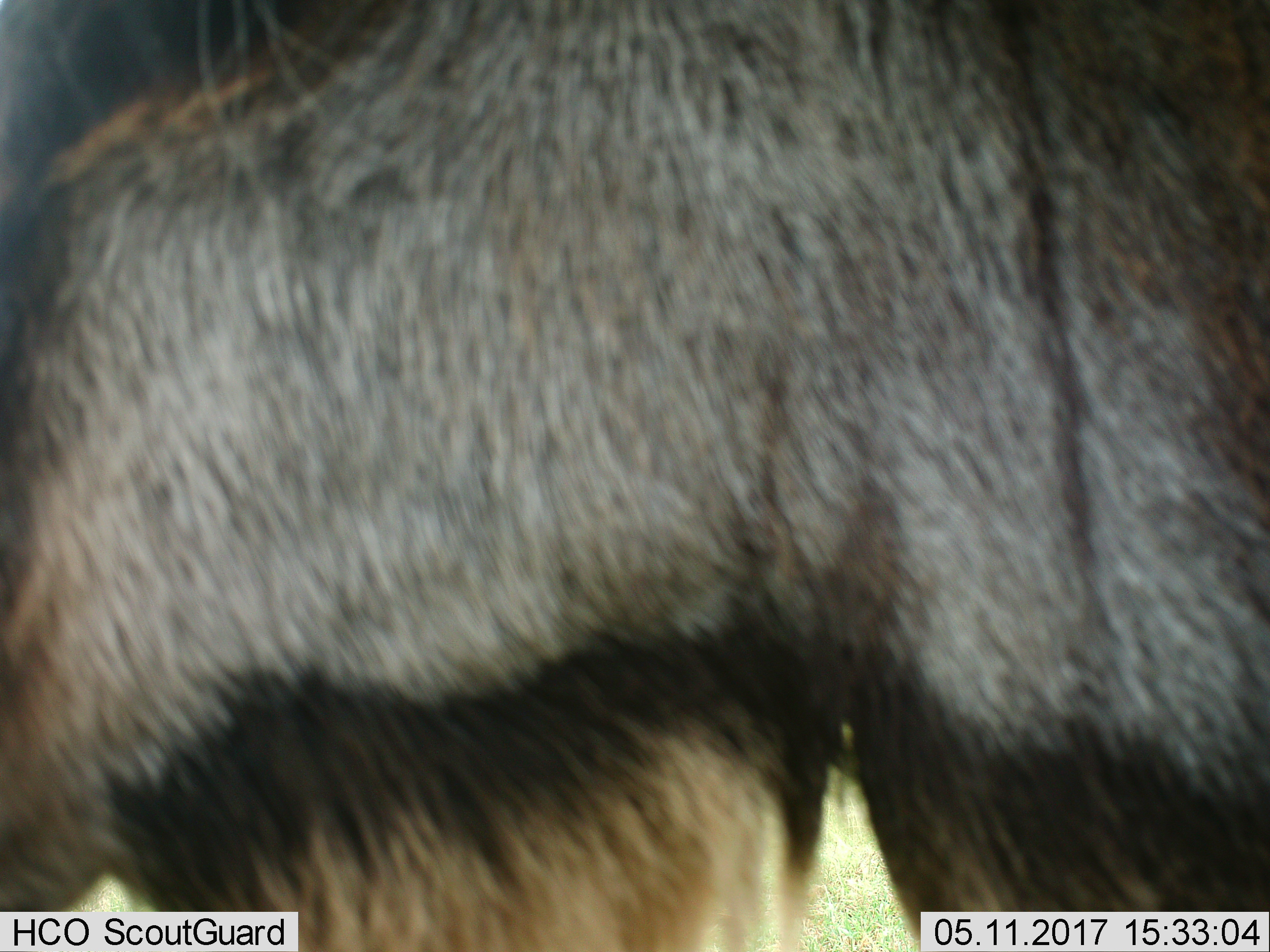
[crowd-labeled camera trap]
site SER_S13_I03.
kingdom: Animalia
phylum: Chordata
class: Mammalia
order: Artiodactyla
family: Bovidae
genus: Connochaetes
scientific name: Connochaetes taurinus taurinus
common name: blue wildebeest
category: wildebeestblue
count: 1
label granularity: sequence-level